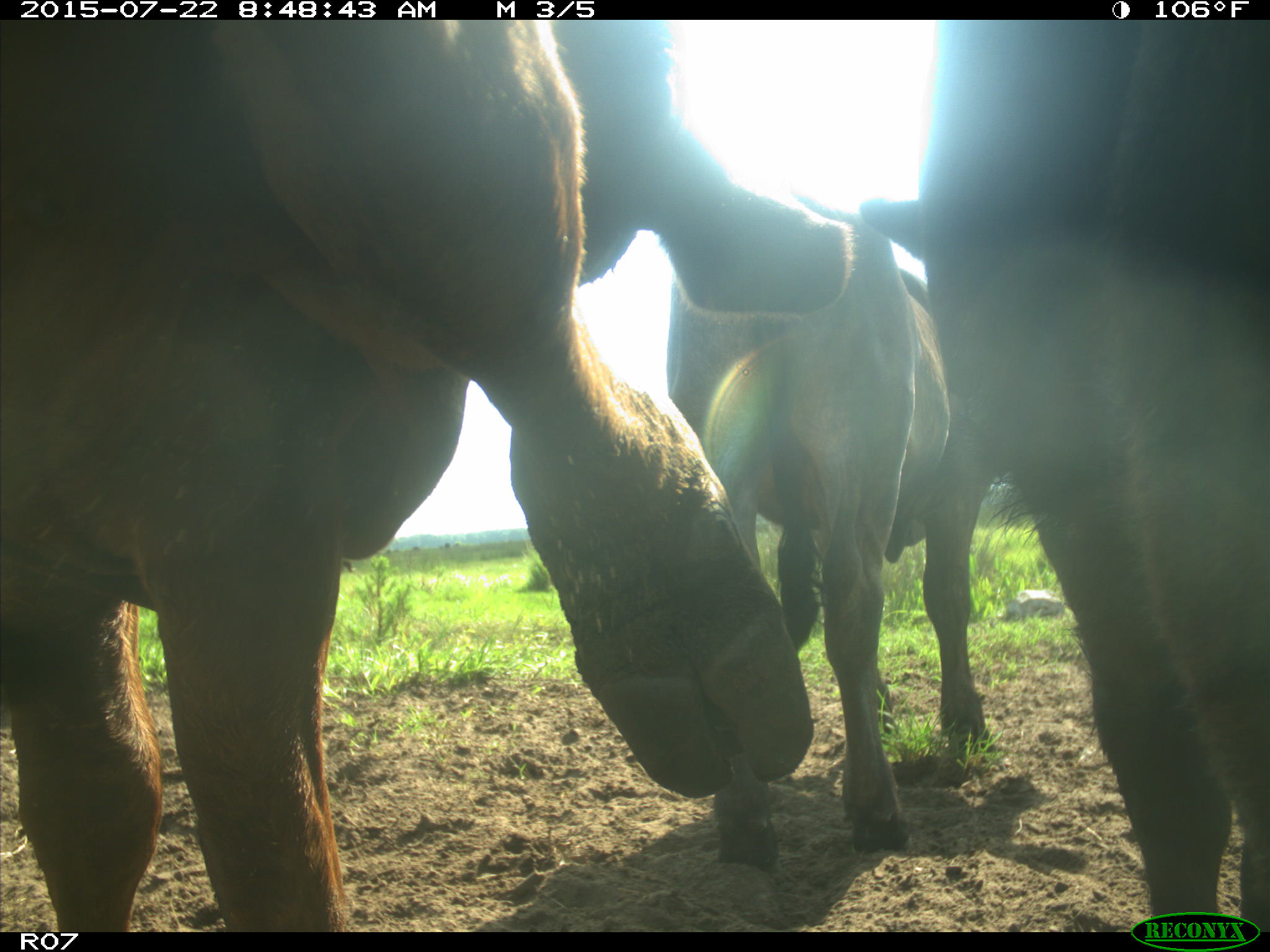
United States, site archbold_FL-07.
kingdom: Animalia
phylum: Chordata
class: Mammalia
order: Artiodactyla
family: Suidae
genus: Sus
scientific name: Sus scrofa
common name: wild boar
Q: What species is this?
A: Sus scrofa (wild boar).